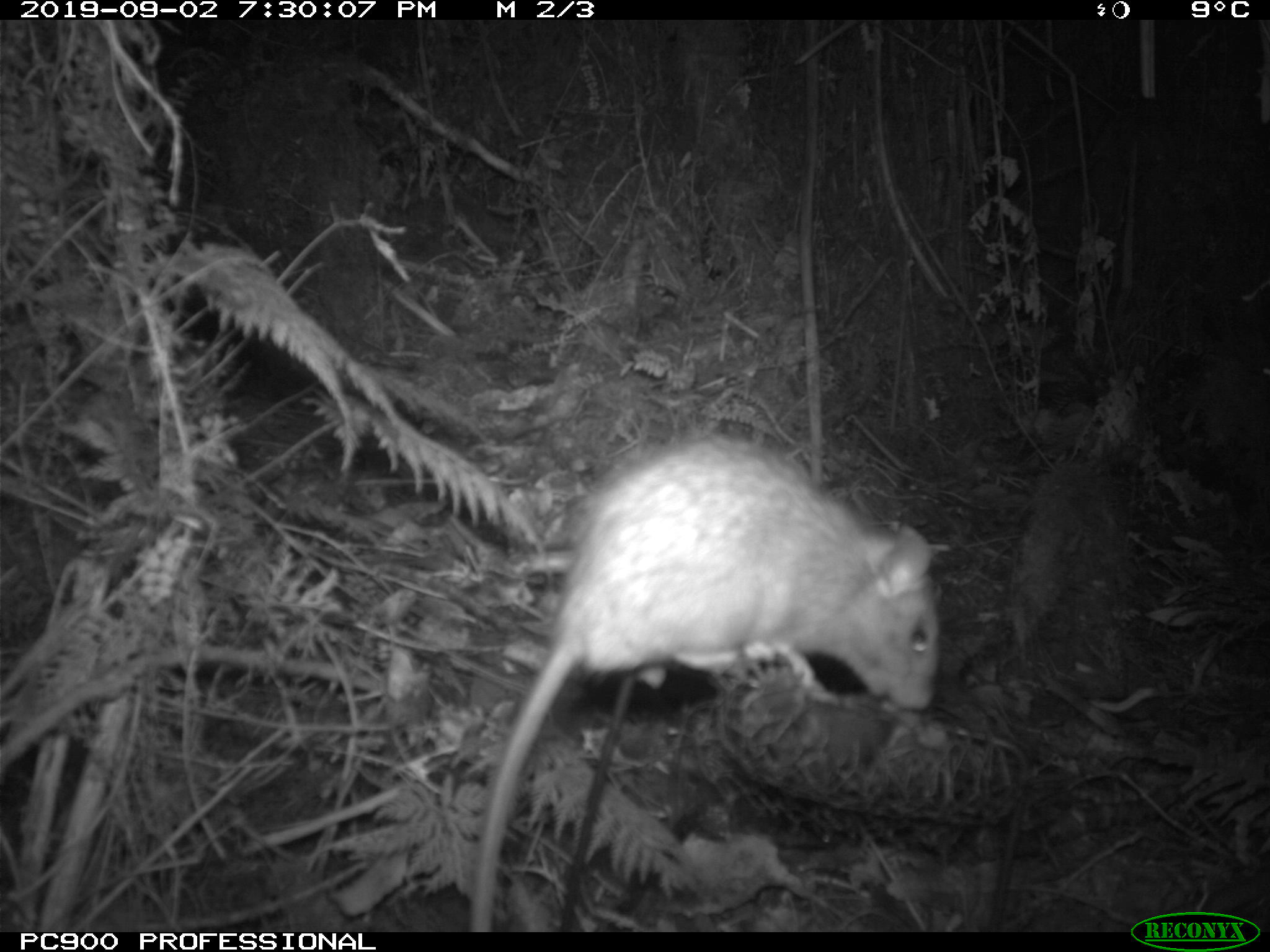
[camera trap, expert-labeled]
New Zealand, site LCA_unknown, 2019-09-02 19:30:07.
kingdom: Animalia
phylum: Chordata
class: Mammalia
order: Rodentia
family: Muridae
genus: Rattus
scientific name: Rattus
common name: rat